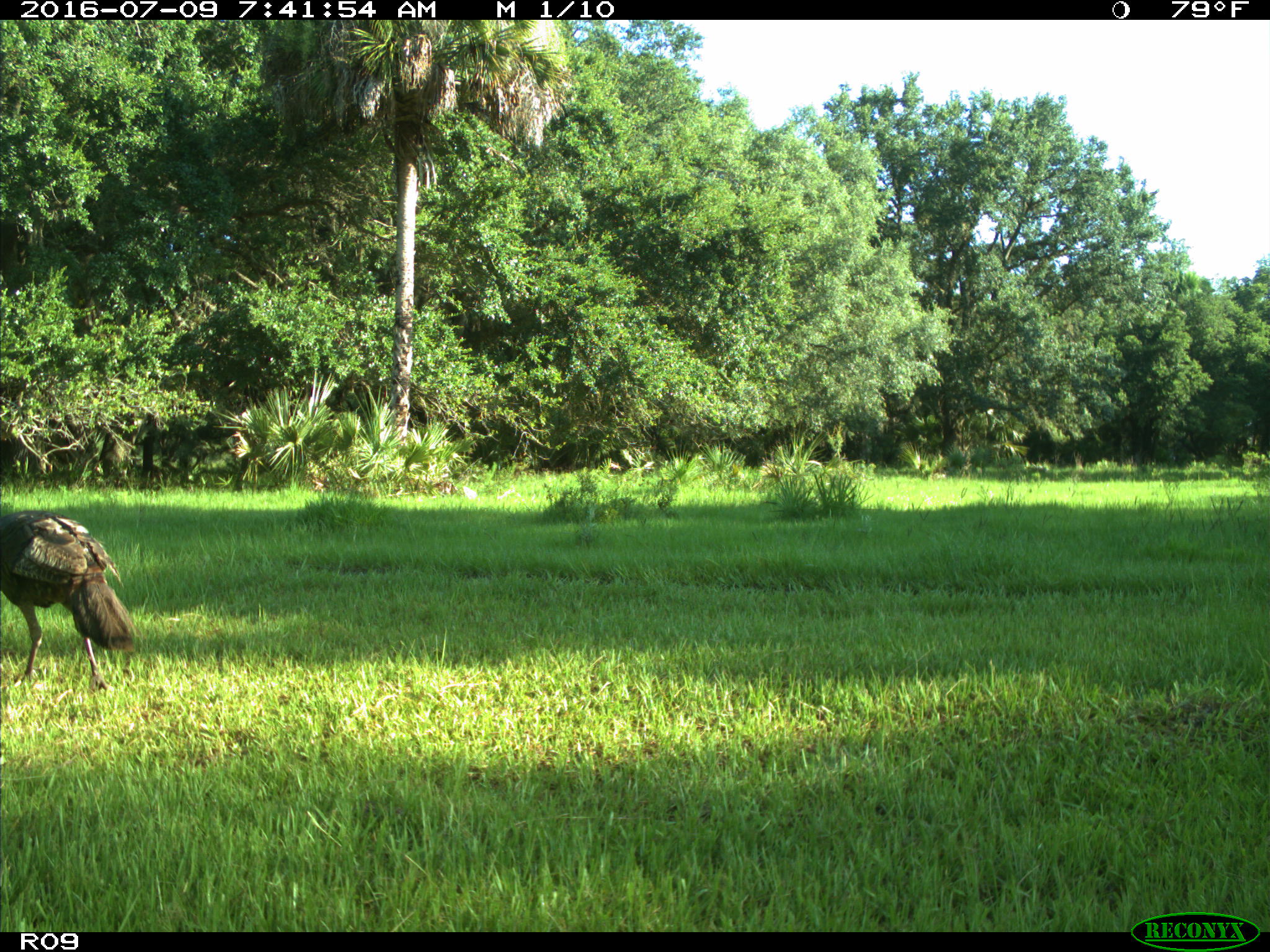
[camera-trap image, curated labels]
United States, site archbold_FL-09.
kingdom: Animalia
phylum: Chordata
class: Aves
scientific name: Aves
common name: birds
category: unidentified bird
Unidentified bird (birds) (Aves).